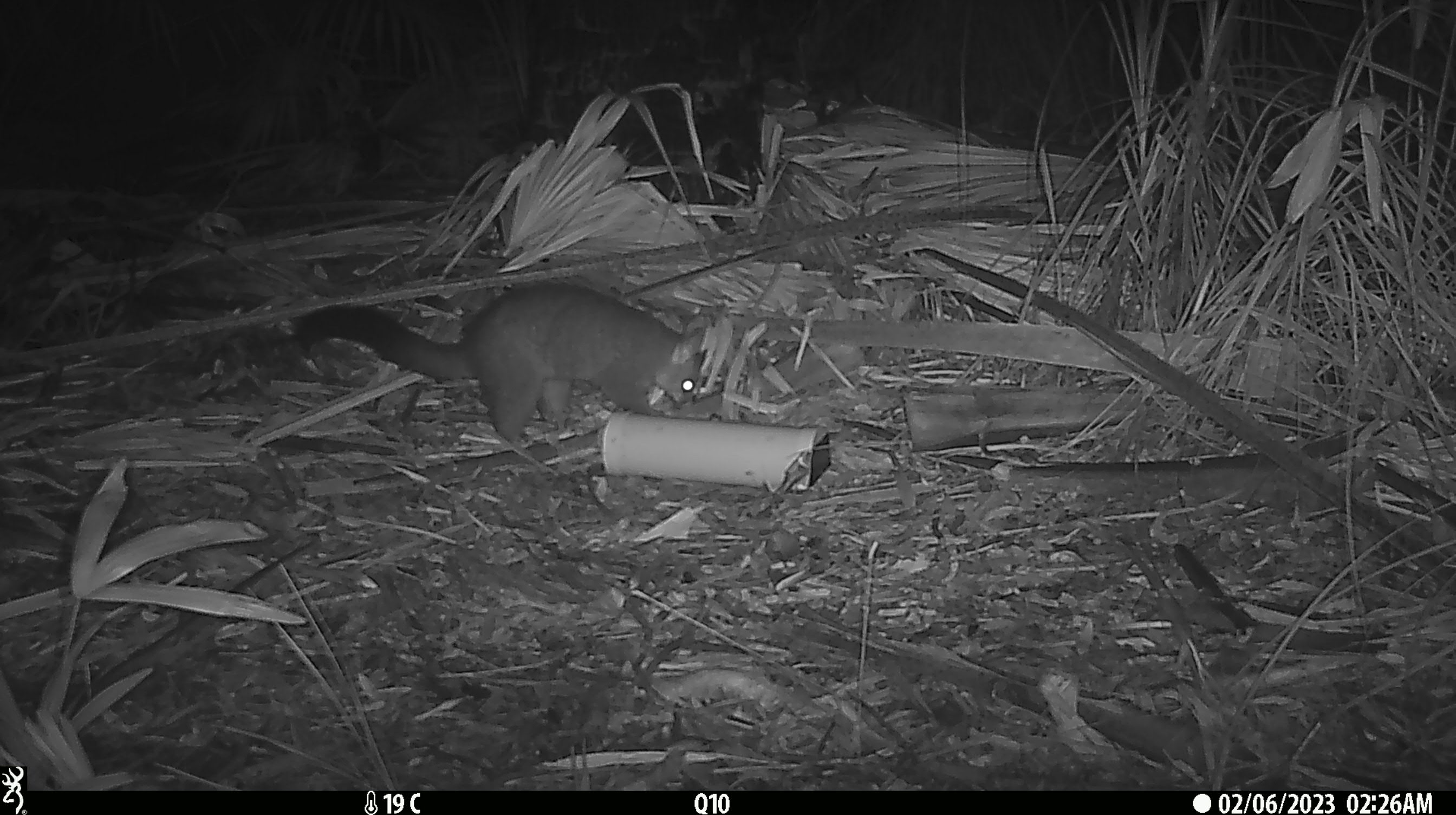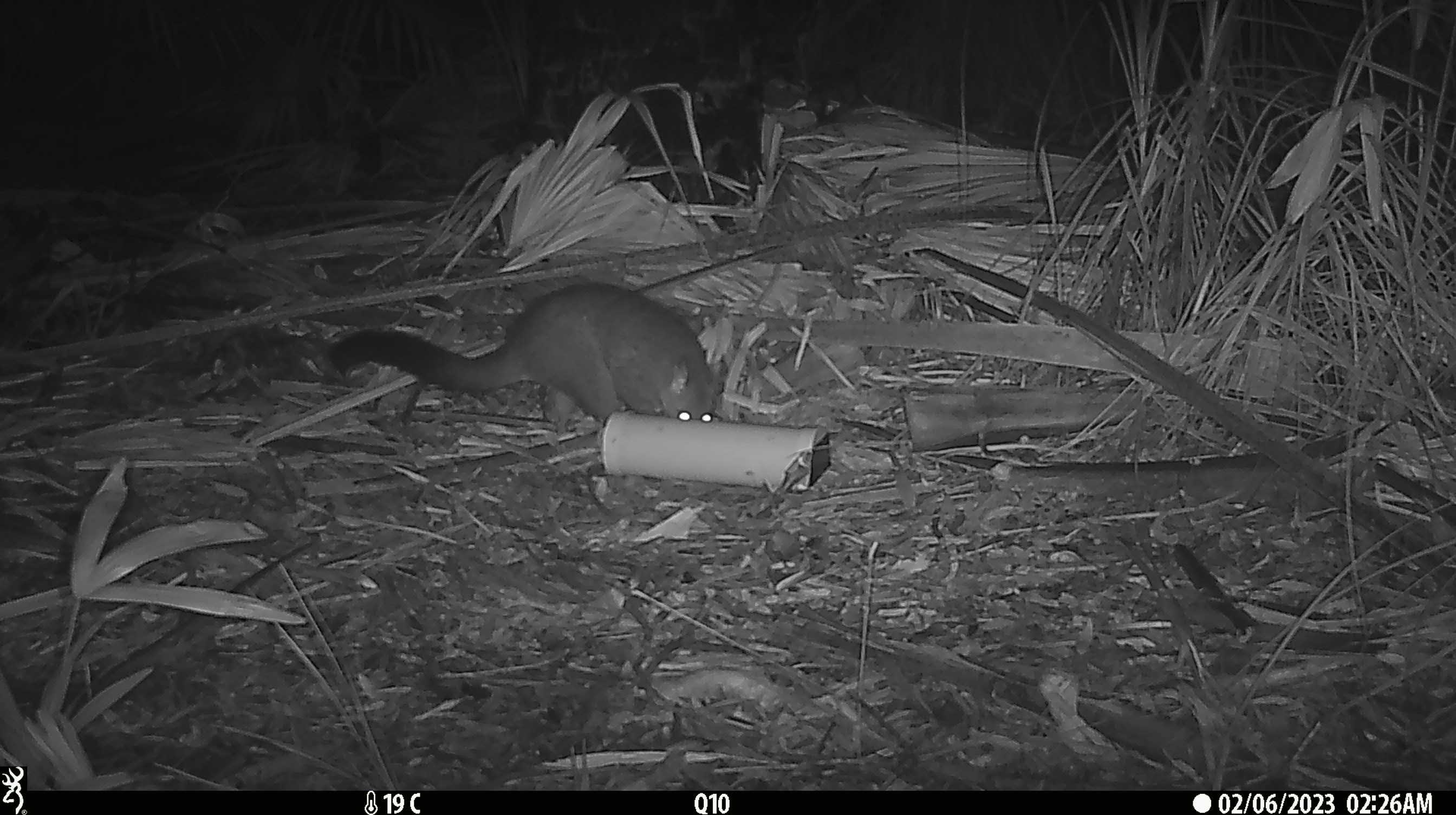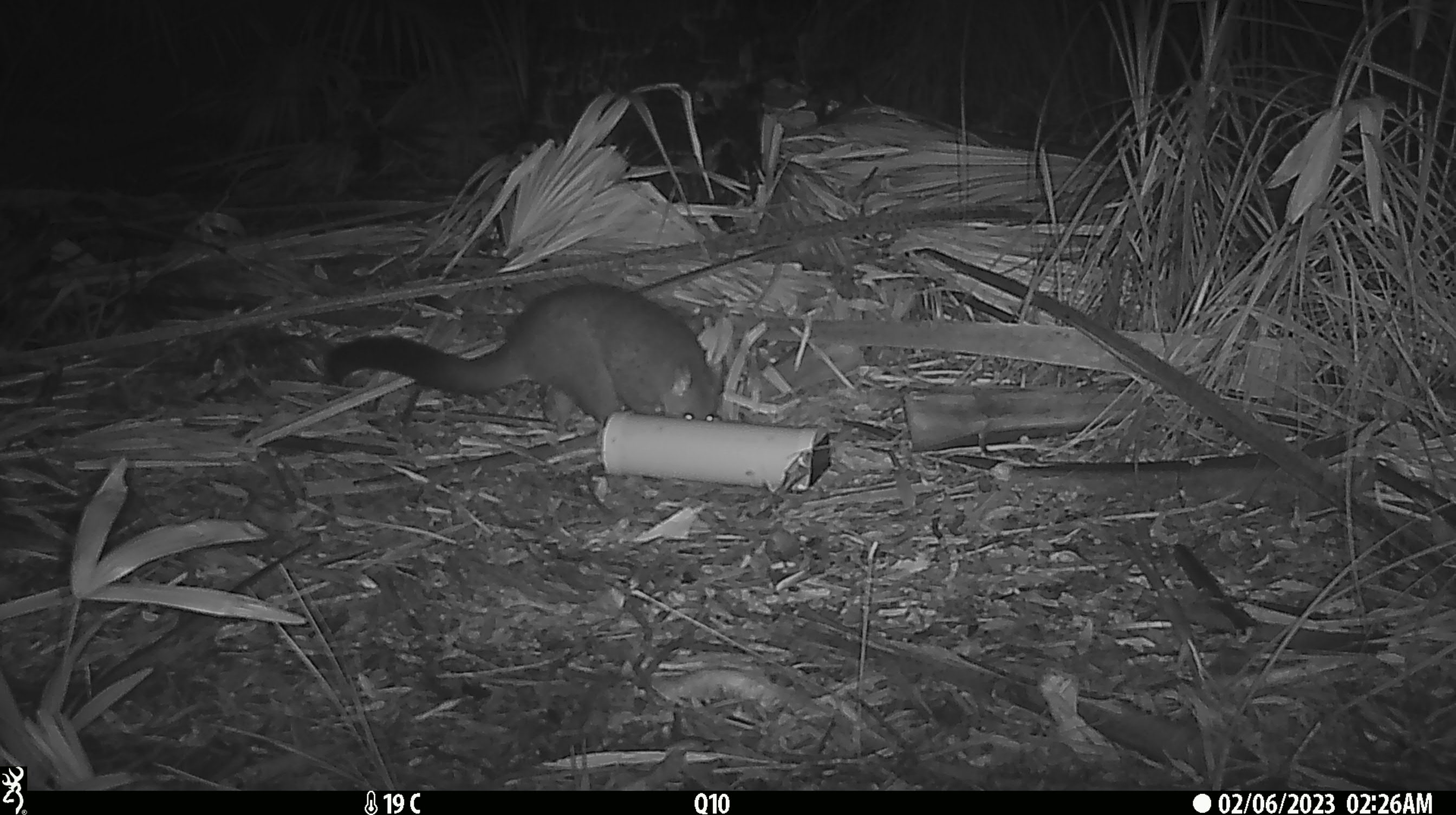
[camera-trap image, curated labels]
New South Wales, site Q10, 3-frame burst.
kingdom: Animalia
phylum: Chordata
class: Mammalia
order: Diprotodontia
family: Phalangeridae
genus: Trichosurus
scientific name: Trichosurus vulpecula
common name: common brushtail possum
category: possum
Possum (common brushtail possum) (Trichosurus vulpecula).